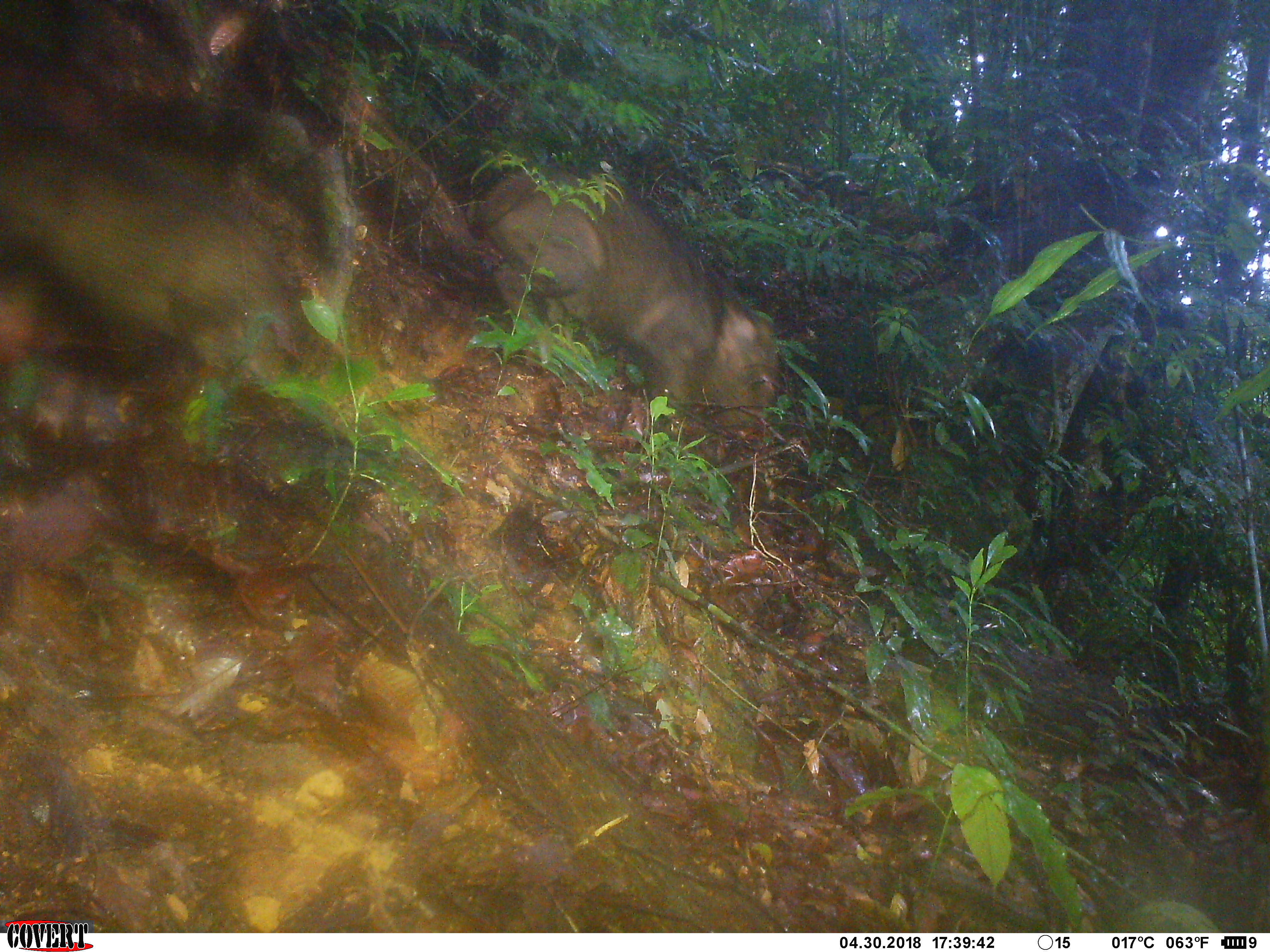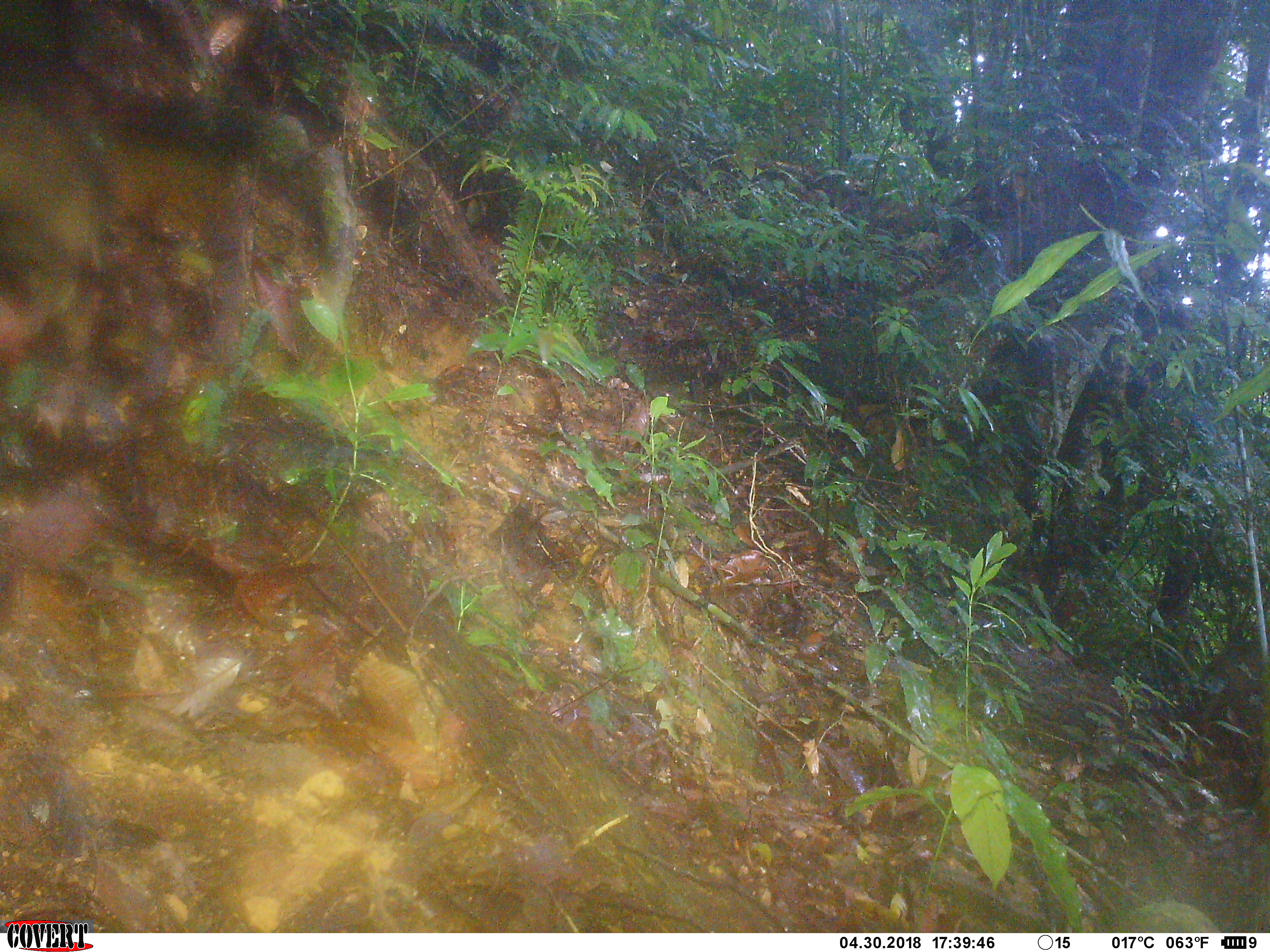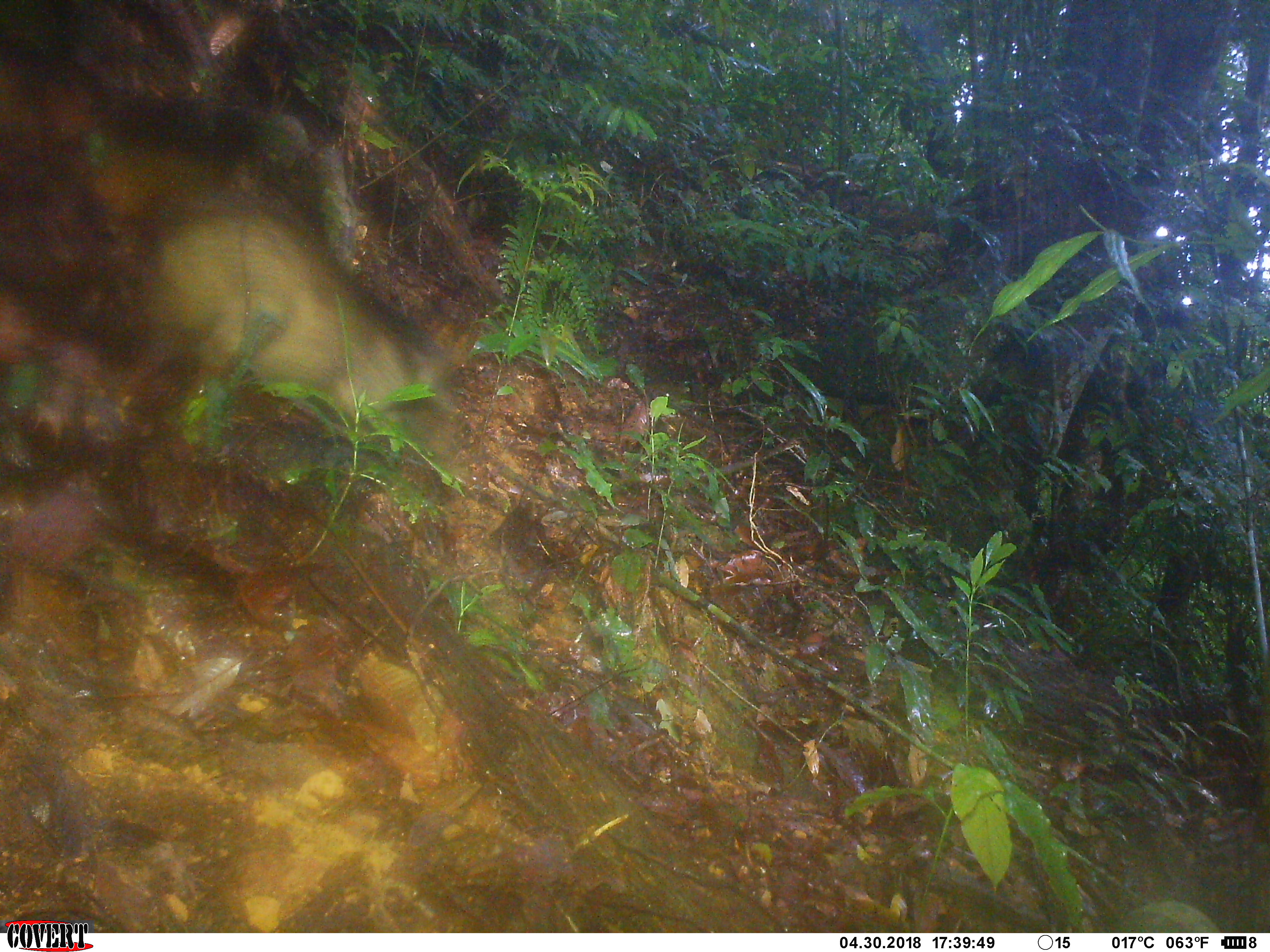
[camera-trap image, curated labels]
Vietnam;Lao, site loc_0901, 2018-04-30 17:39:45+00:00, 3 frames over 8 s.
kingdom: Animalia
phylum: Chordata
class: Mammalia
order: Artiodactyla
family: Suidae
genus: Sus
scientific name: Sus scrofa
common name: eurasian wild pig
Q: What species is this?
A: Eurasian wild pig (Sus scrofa).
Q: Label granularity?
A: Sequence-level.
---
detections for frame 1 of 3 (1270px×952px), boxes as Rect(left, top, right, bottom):
eurasian wild pig: Rect(464, 165, 781, 437)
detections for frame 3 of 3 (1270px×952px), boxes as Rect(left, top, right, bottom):
eurasian wild pig: Rect(88, 146, 448, 435)